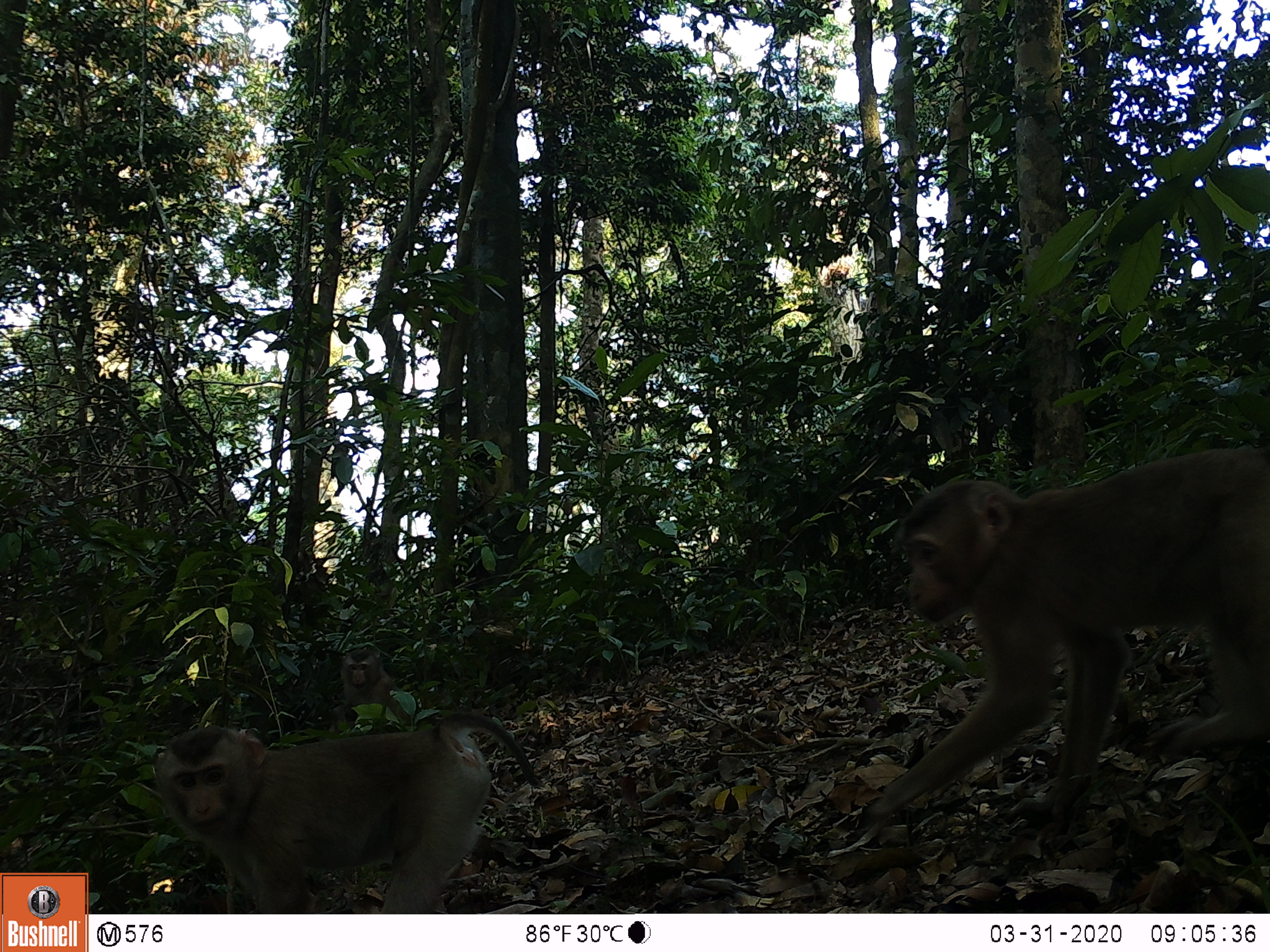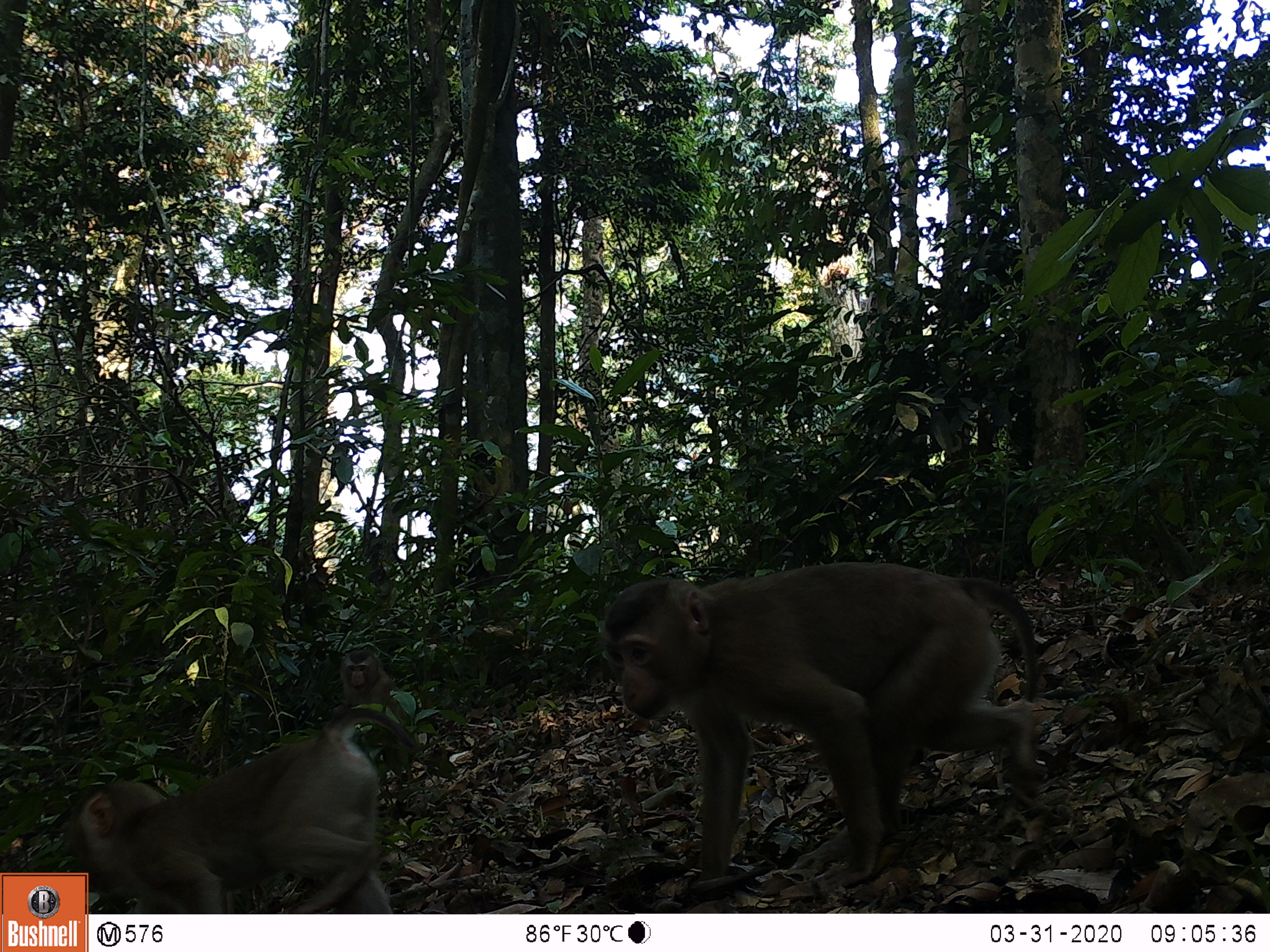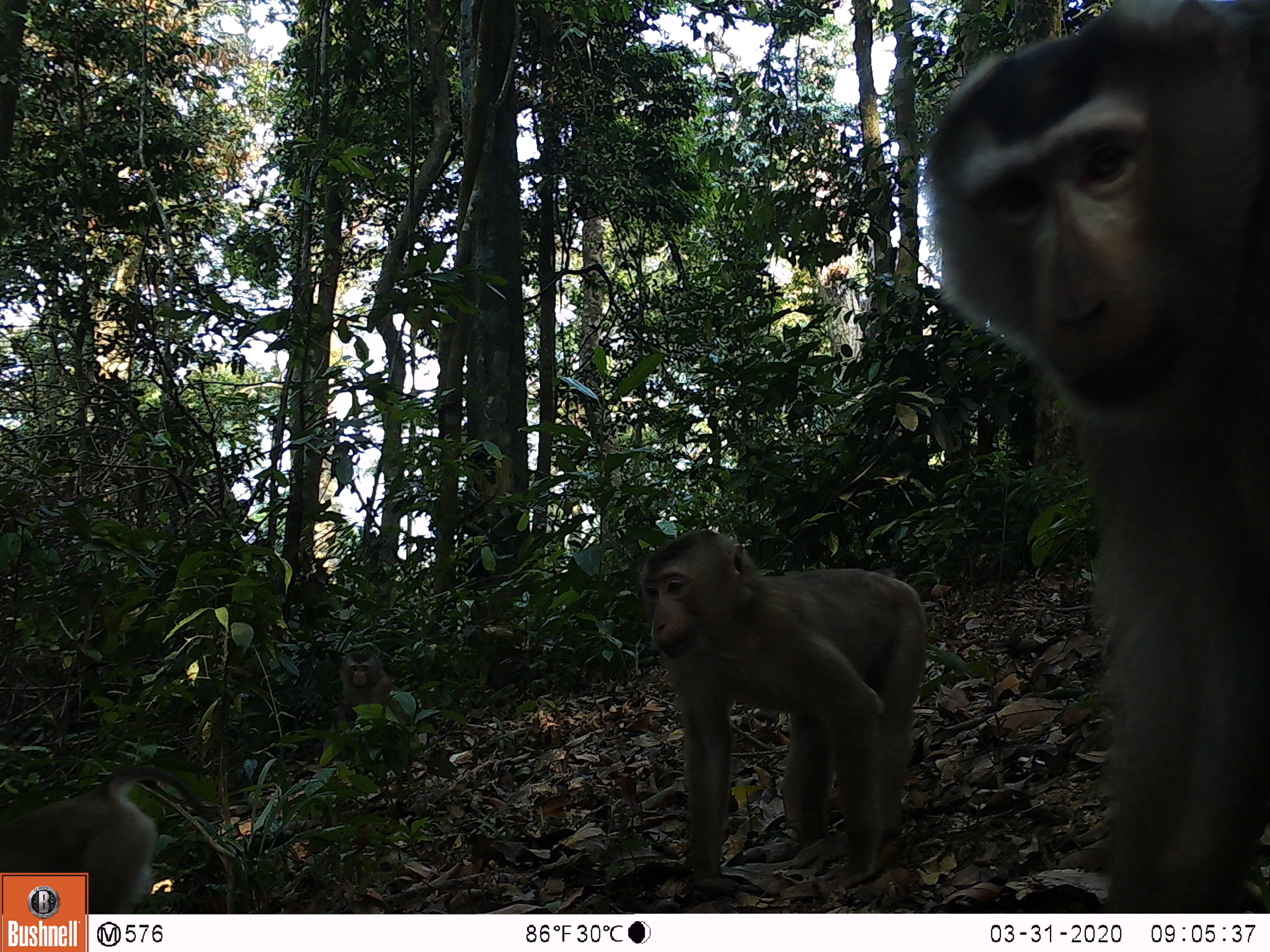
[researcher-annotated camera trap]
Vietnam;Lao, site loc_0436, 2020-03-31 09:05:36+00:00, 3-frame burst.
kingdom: Animalia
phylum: Chordata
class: Mammalia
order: Primates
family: Cercopithecidae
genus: Macaca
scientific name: Macaca nemestrina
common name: pig-tailed macaque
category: pig tailed macaque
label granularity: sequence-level